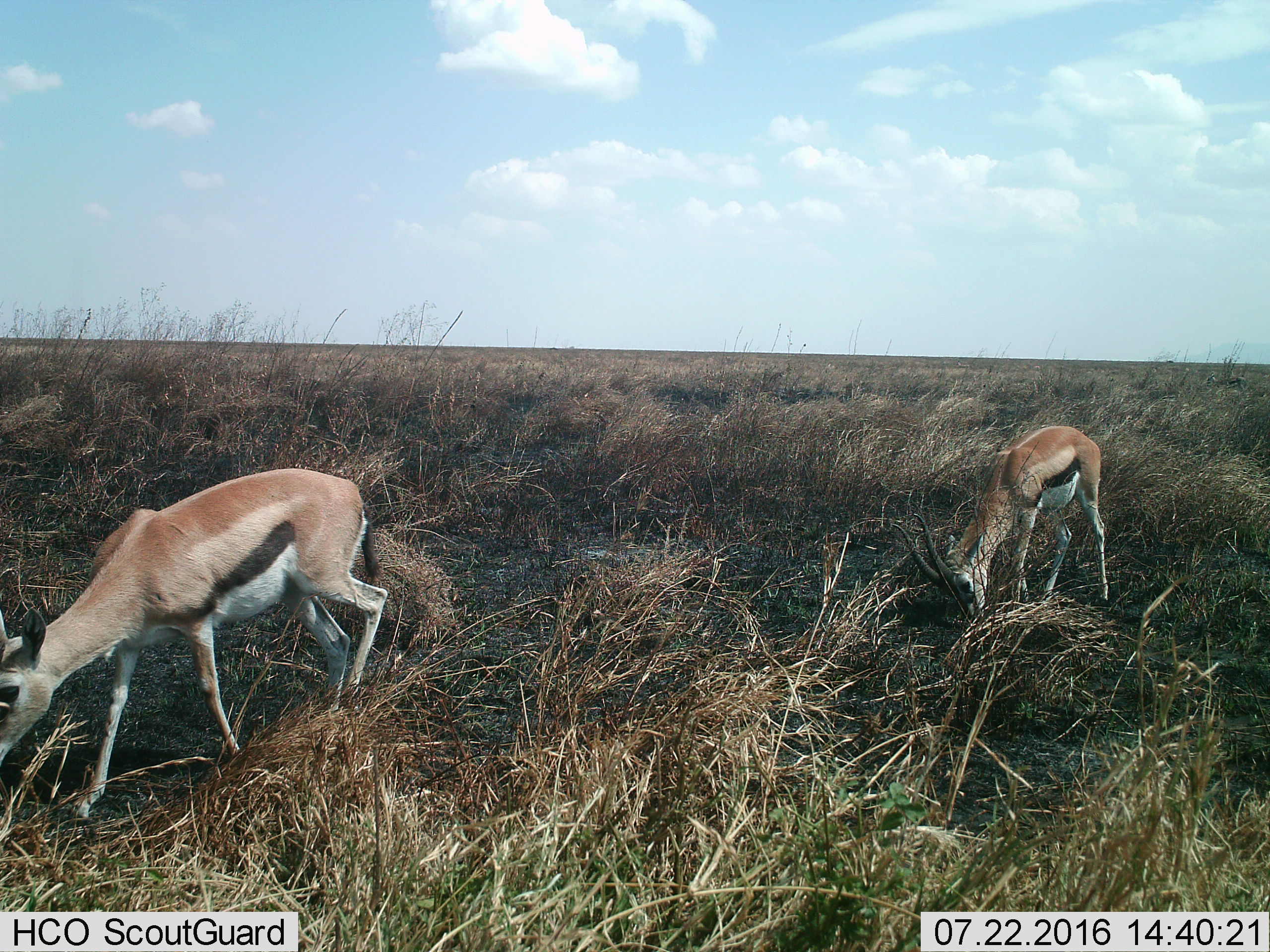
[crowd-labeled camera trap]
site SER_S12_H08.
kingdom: Animalia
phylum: Chordata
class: Mammalia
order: Artiodactyla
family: Bovidae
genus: Eudorcas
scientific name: Eudorcas thomsonii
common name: thomson's gazelle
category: gazellethomsons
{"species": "gazellethomsons (thomson's gazelle) (Eudorcas thomsonii)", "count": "2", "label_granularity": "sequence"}